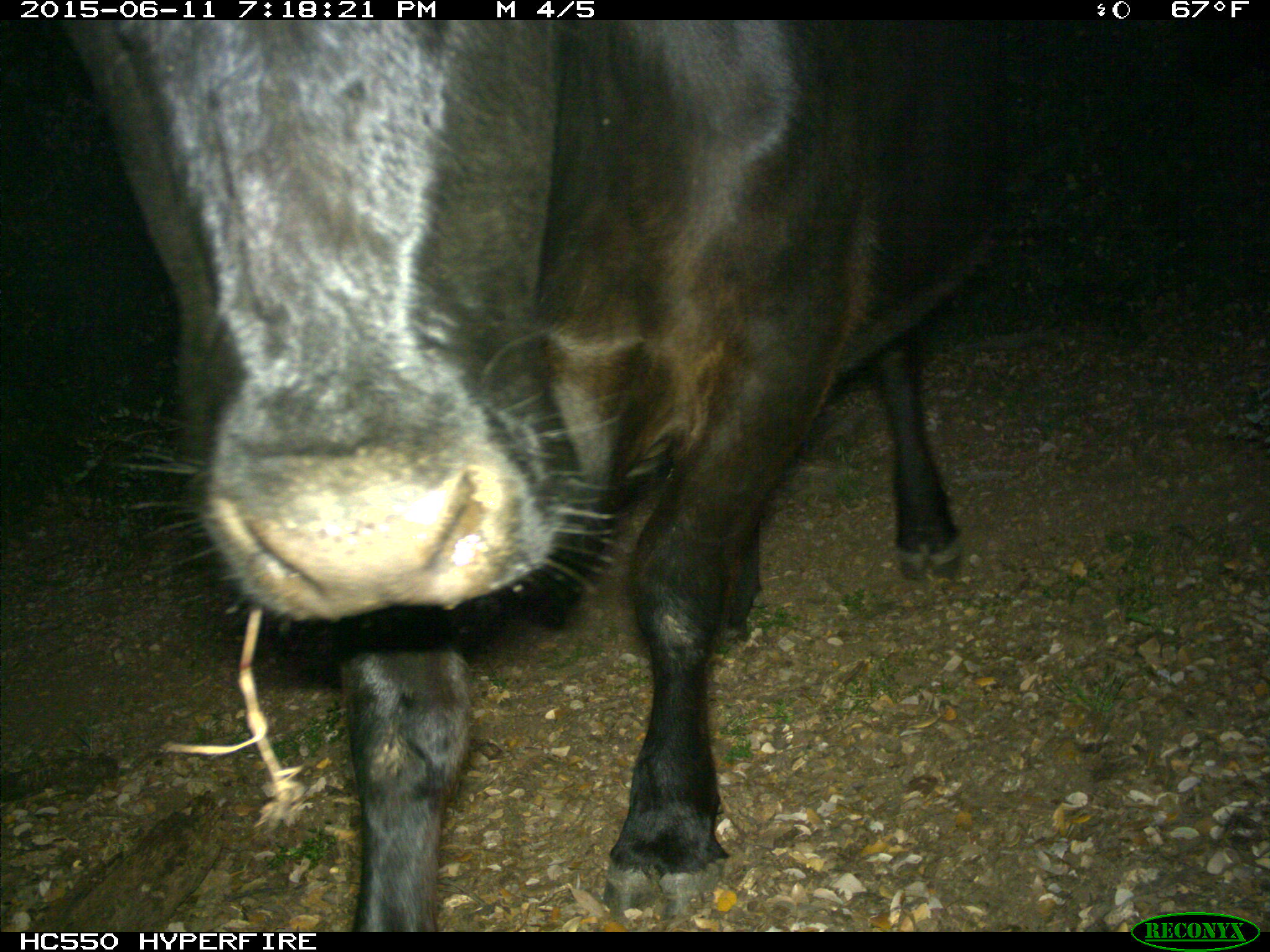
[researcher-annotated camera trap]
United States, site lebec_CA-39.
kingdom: Animalia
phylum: Chordata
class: Mammalia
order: Artiodactyla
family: Bovidae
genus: Bos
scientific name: Bos taurus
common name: domestic cow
Bos taurus (domestic cow).